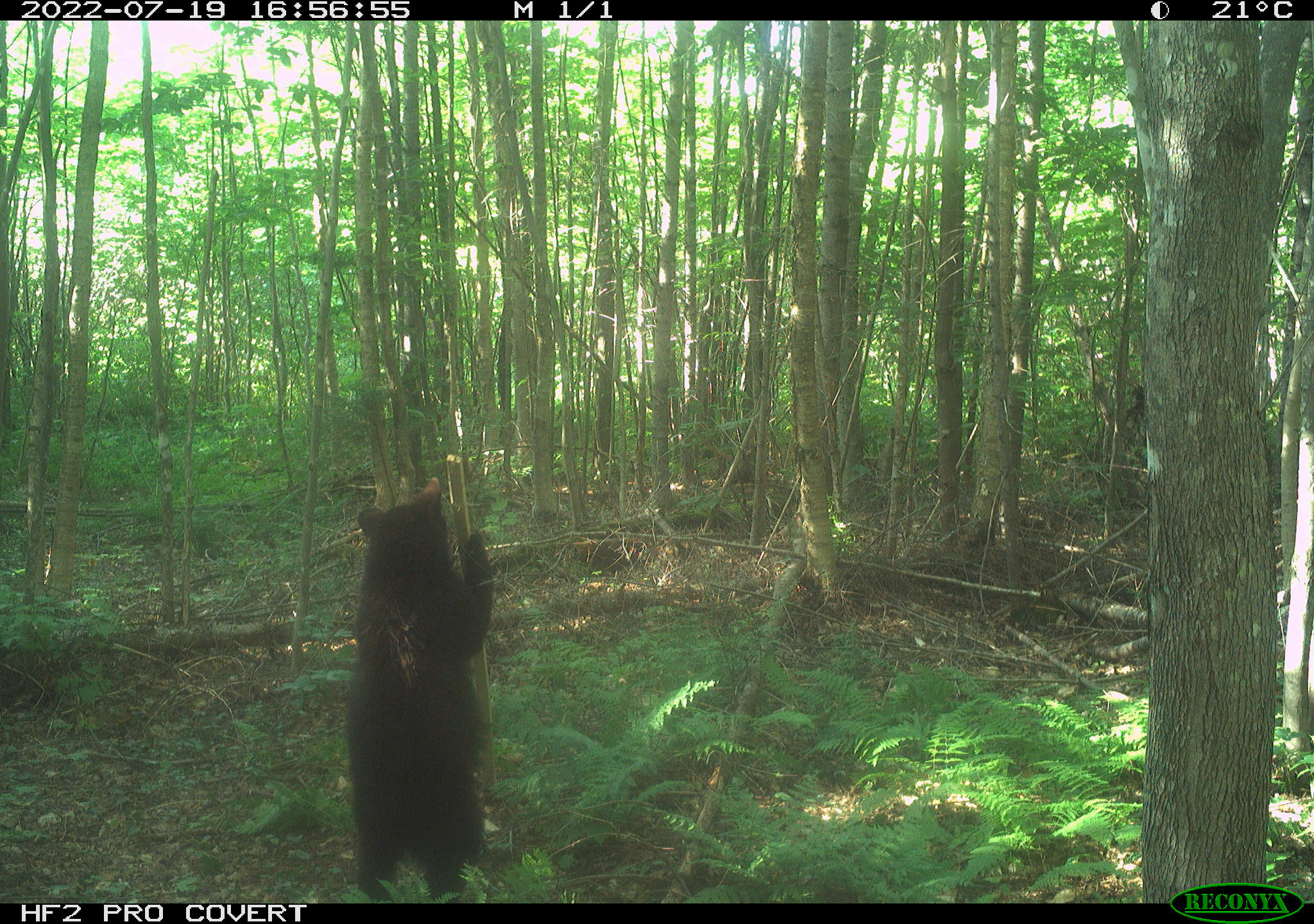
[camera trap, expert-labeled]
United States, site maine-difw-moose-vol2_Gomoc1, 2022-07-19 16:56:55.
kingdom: Animalia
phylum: Chordata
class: Mammalia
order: Carnivora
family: Ursidae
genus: Ursus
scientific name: Ursus americanus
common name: black bear